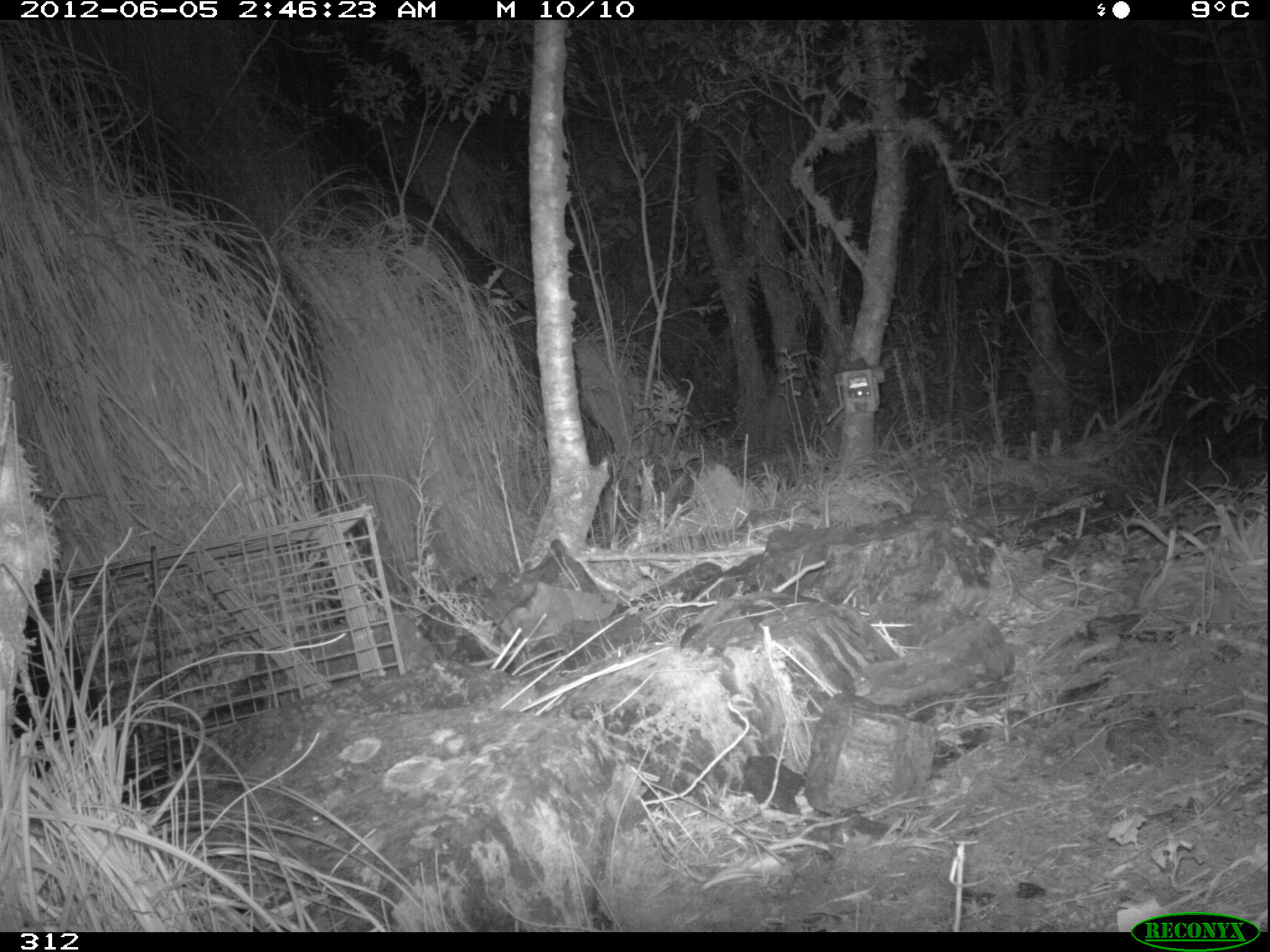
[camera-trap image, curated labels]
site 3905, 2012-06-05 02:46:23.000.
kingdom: Animalia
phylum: Chordata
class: Mammalia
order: Didelphimorphia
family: Didelphidae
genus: Didelphis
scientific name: Didelphis pernigra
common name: andean white-eared opossum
Didelphis pernigra (andean white-eared opossum).